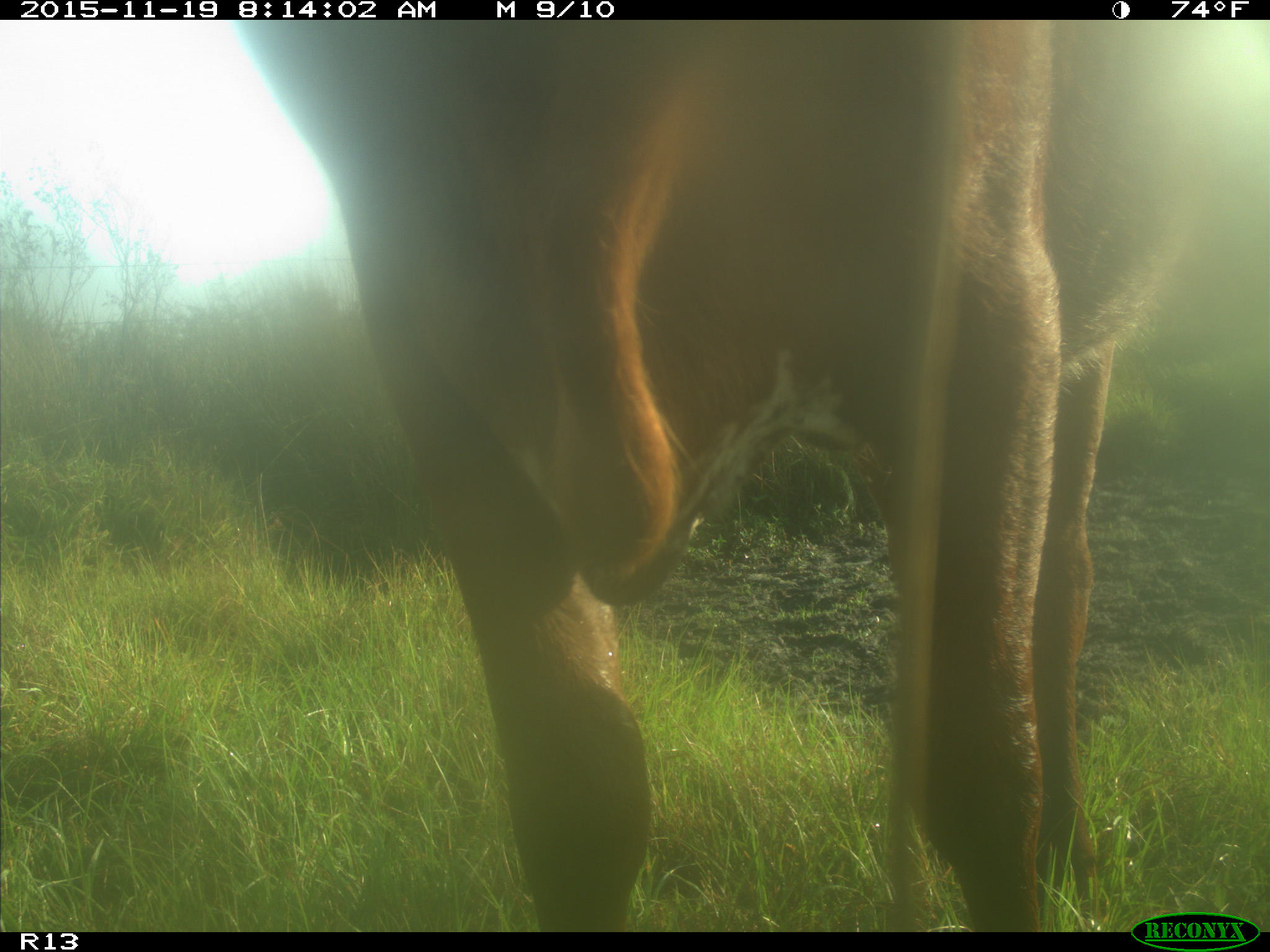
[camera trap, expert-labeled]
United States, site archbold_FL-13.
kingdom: Animalia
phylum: Chordata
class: Mammalia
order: Artiodactyla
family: Bovidae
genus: Bos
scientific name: Bos taurus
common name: domestic cow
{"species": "Bos taurus (domestic cow)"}